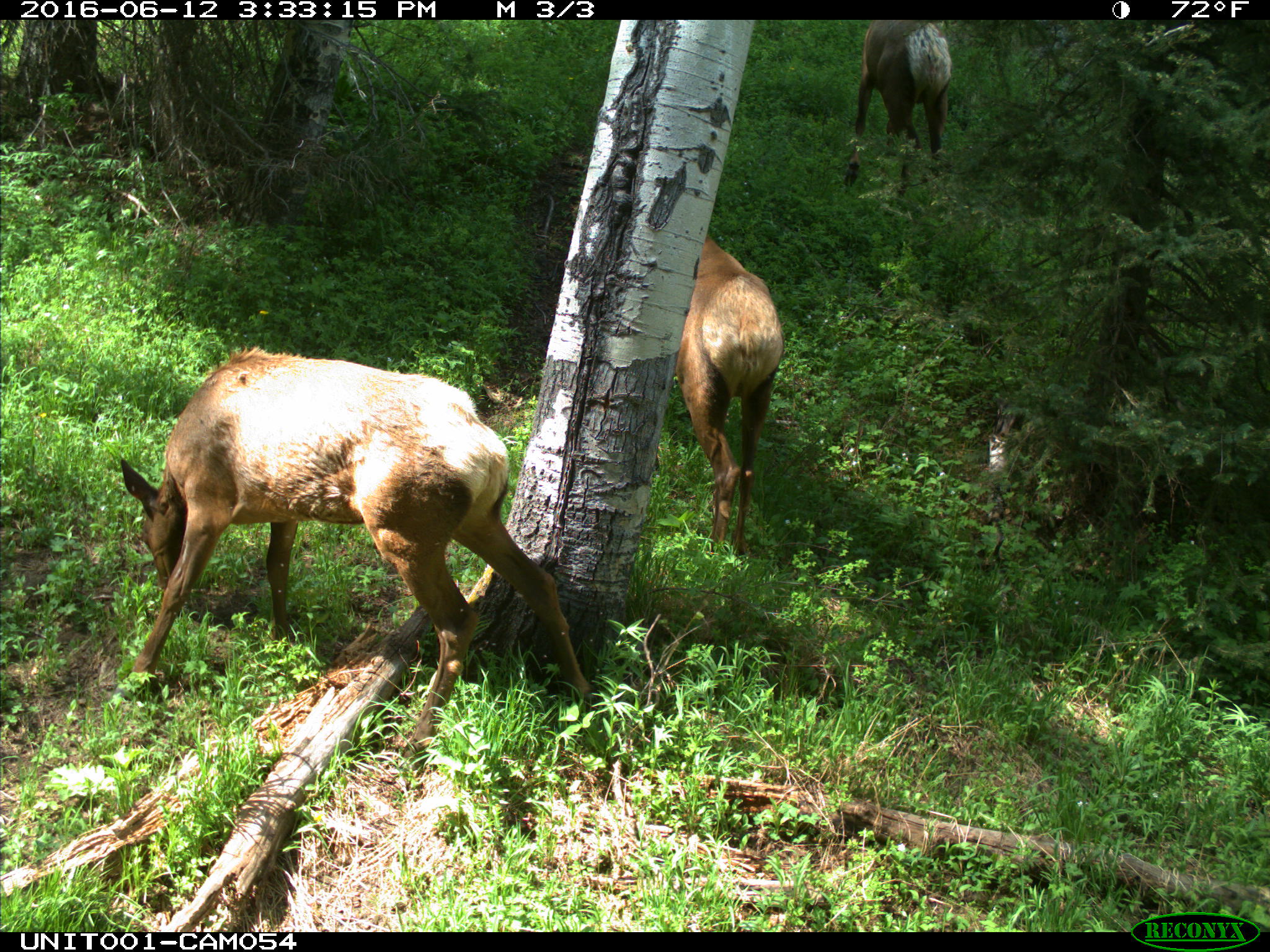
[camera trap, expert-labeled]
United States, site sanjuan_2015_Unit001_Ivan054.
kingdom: Animalia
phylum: Chordata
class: Mammalia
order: Artiodactyla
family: Cervidae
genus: Cervus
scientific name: Cervus elaphus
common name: red deer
Cervus elaphus (red deer).